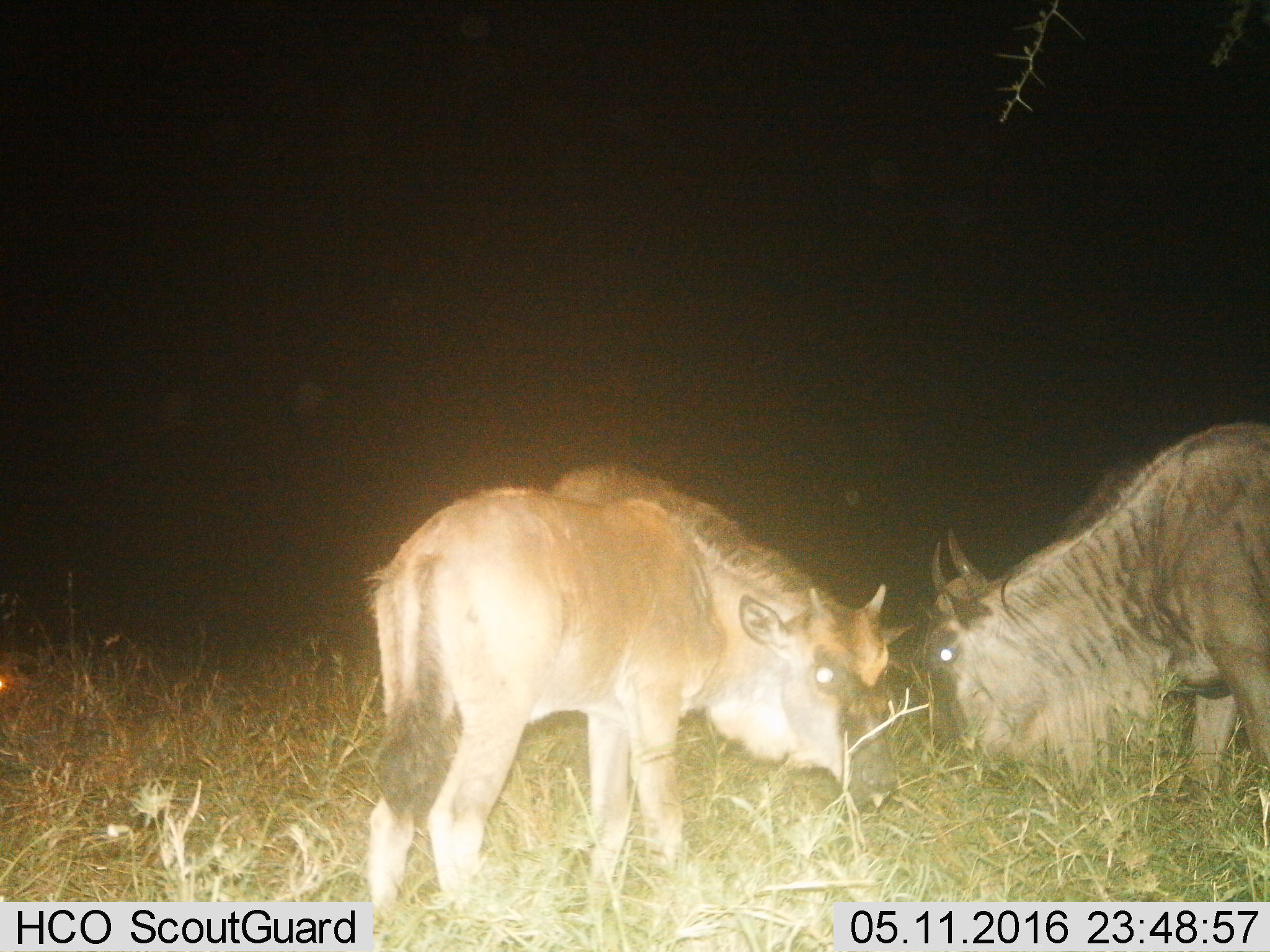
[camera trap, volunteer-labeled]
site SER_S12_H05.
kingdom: Animalia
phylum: Chordata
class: Mammalia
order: Artiodactyla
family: Bovidae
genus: Connochaetes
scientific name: Connochaetes taurinus taurinus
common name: blue wildebeest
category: wildebeestblue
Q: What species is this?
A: Wildebeestblue (blue wildebeest) (Connochaetes taurinus taurinus).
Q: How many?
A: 2.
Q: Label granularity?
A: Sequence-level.